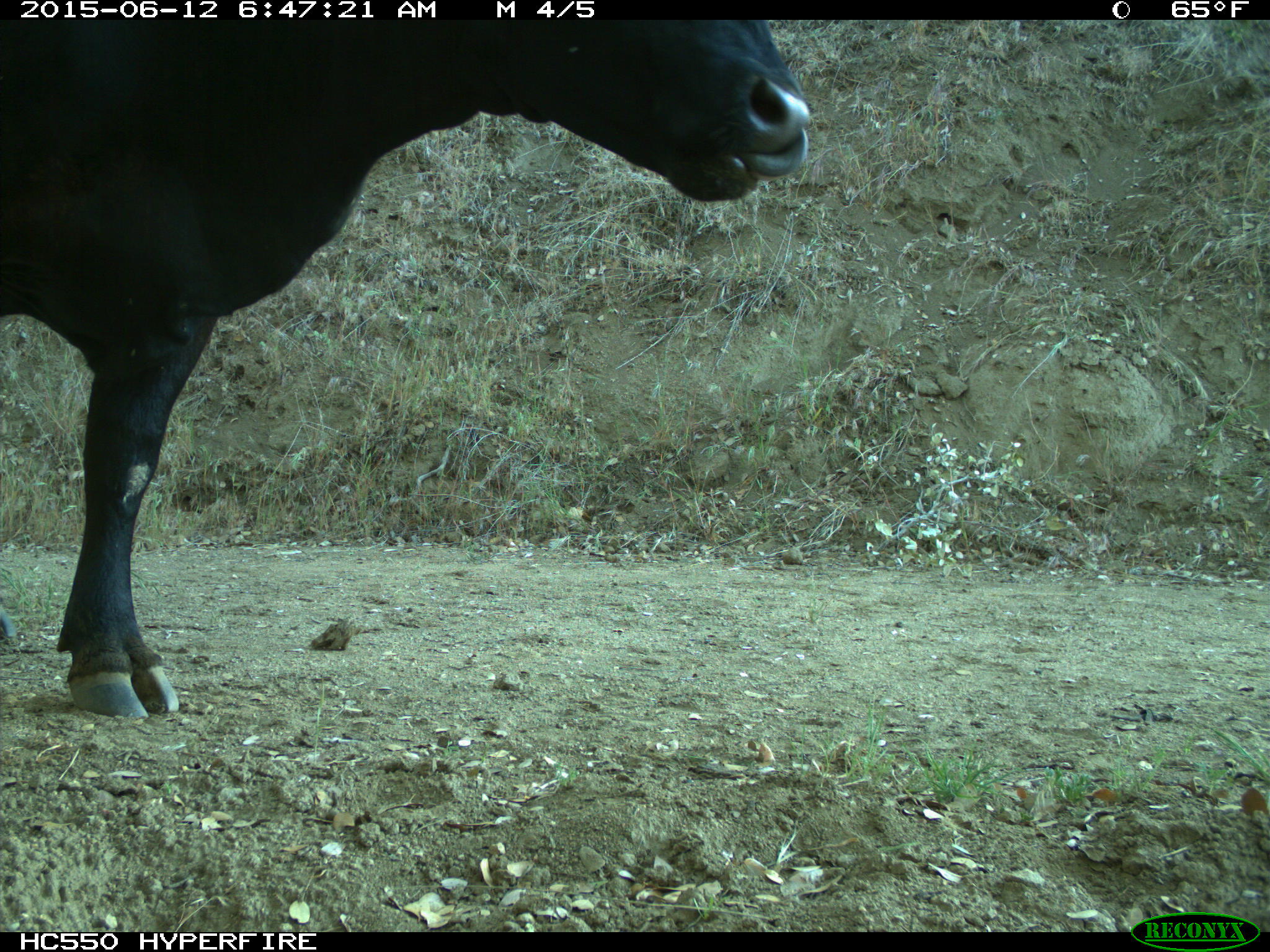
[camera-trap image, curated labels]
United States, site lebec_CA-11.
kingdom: Animalia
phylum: Chordata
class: Mammalia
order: Artiodactyla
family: Bovidae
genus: Bos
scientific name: Bos taurus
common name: domestic cow